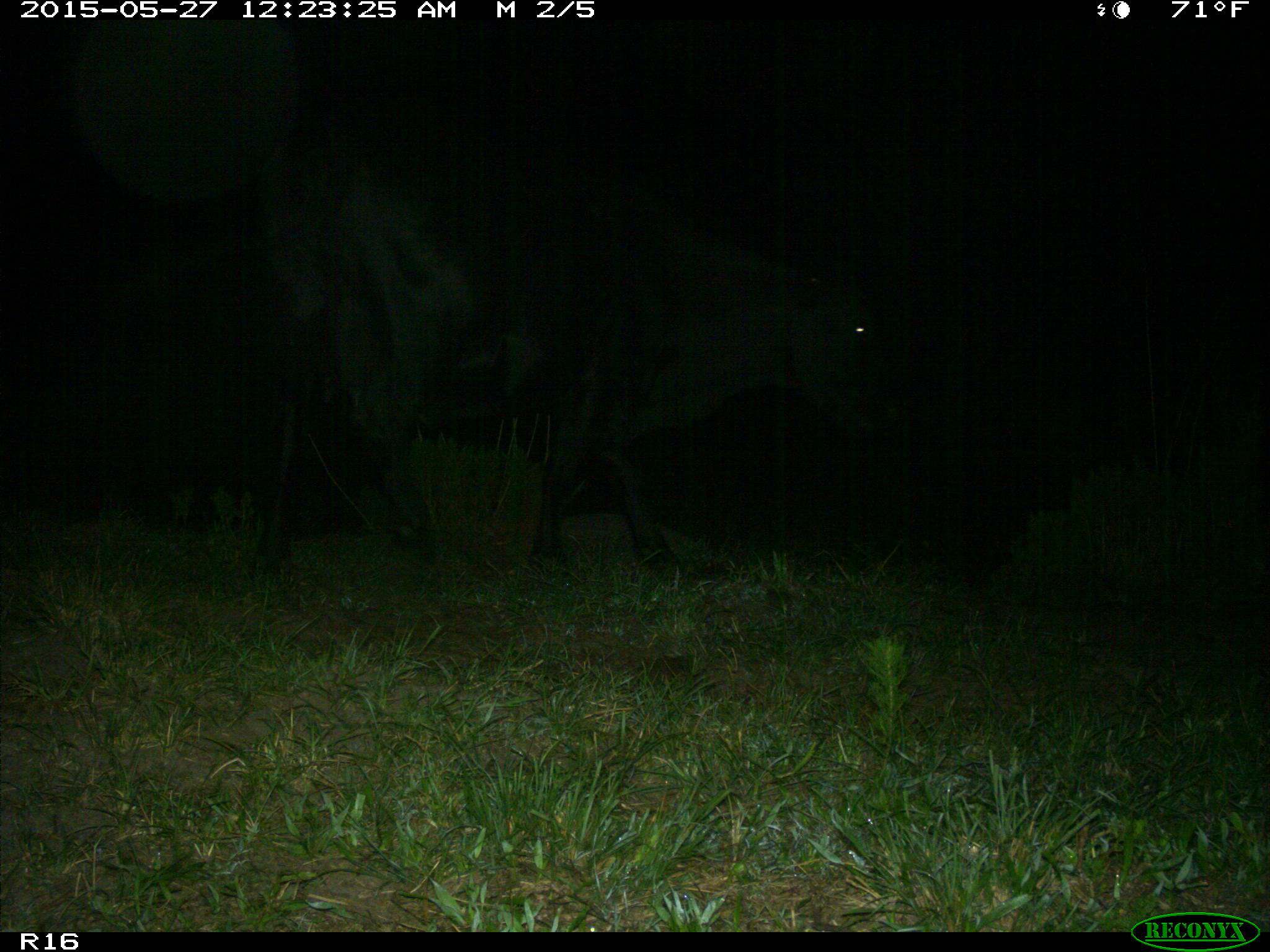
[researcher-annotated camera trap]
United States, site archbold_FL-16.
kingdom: Animalia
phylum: Chordata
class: Mammalia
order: Artiodactyla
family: Bovidae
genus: Bos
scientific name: Bos taurus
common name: domestic cow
Bos taurus (domestic cow).